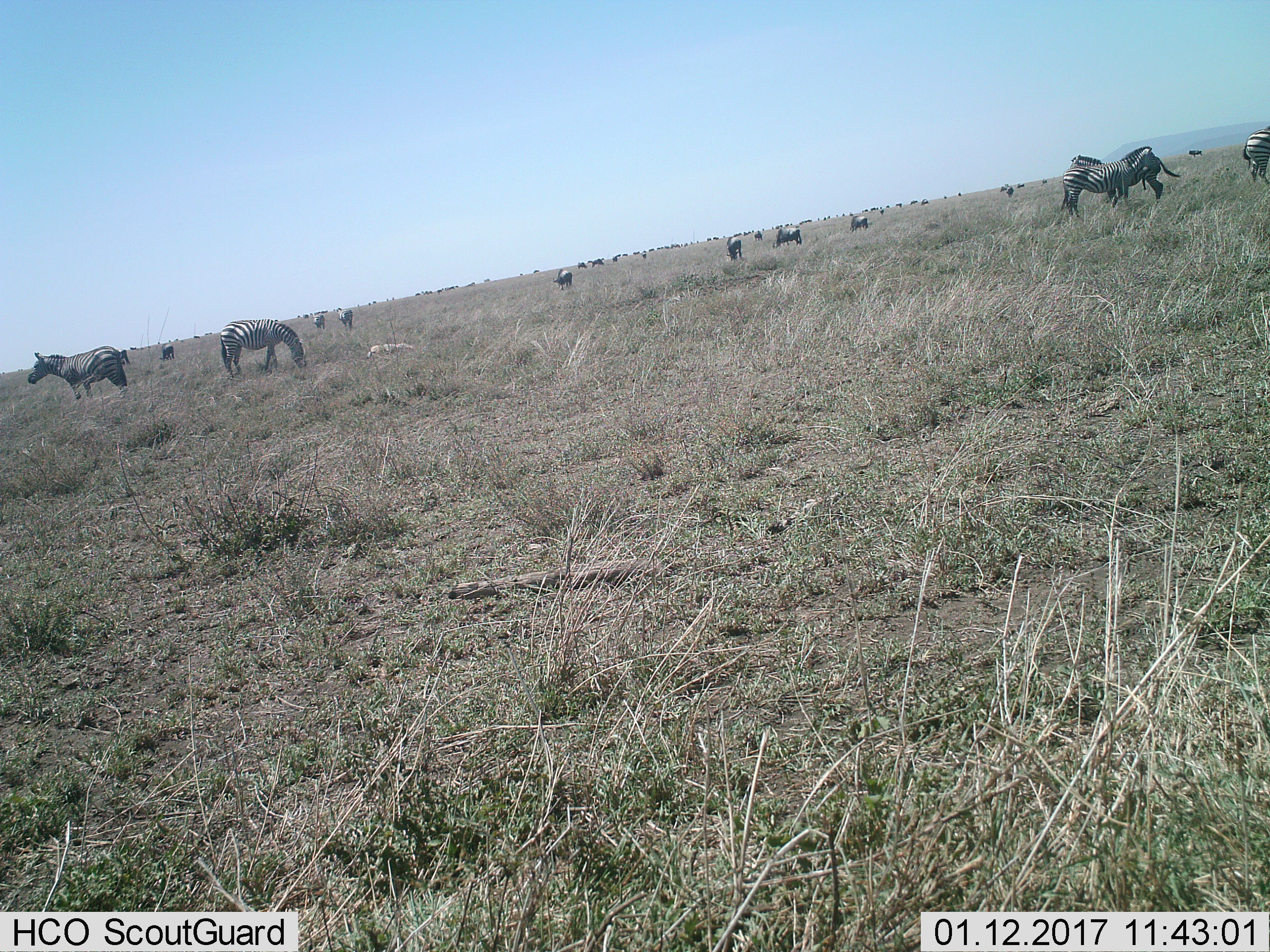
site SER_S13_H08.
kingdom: Animalia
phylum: Chordata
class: Mammalia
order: Perissodactyla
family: Equidae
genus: Equus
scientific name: Equus quagga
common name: plains zebra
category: zebraplains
Zebraplains (plains zebra) (Equus quagga), count 9. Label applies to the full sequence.